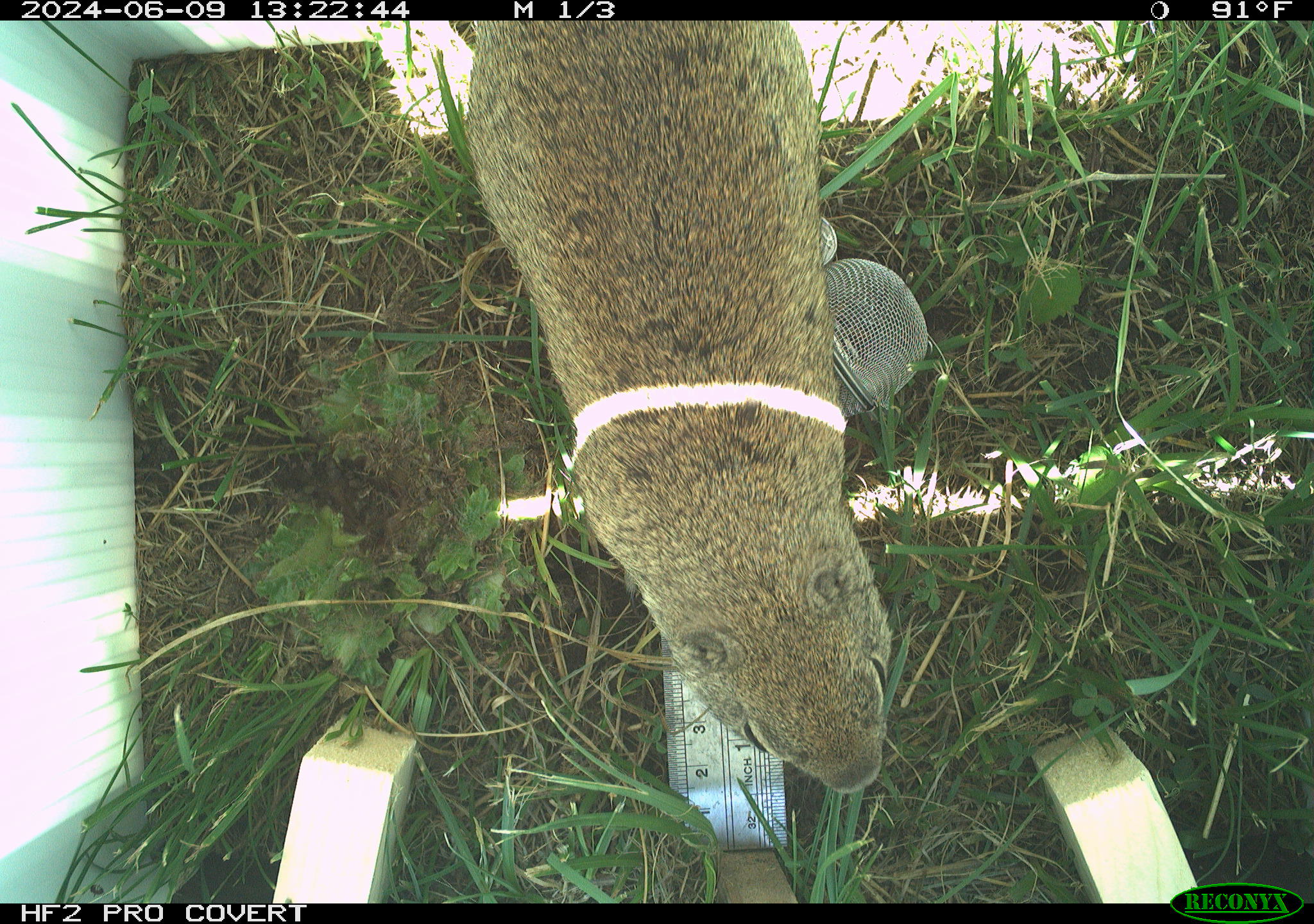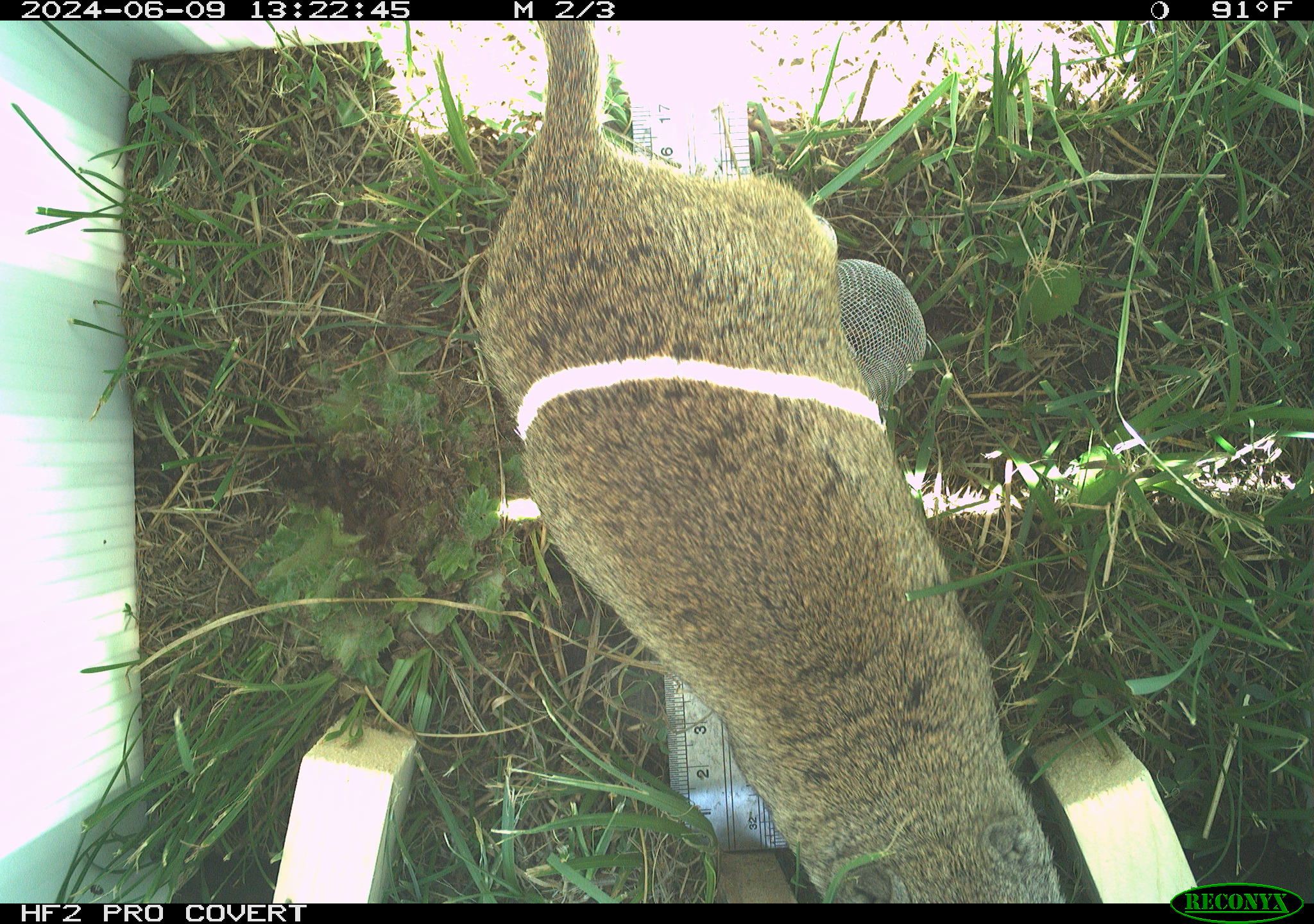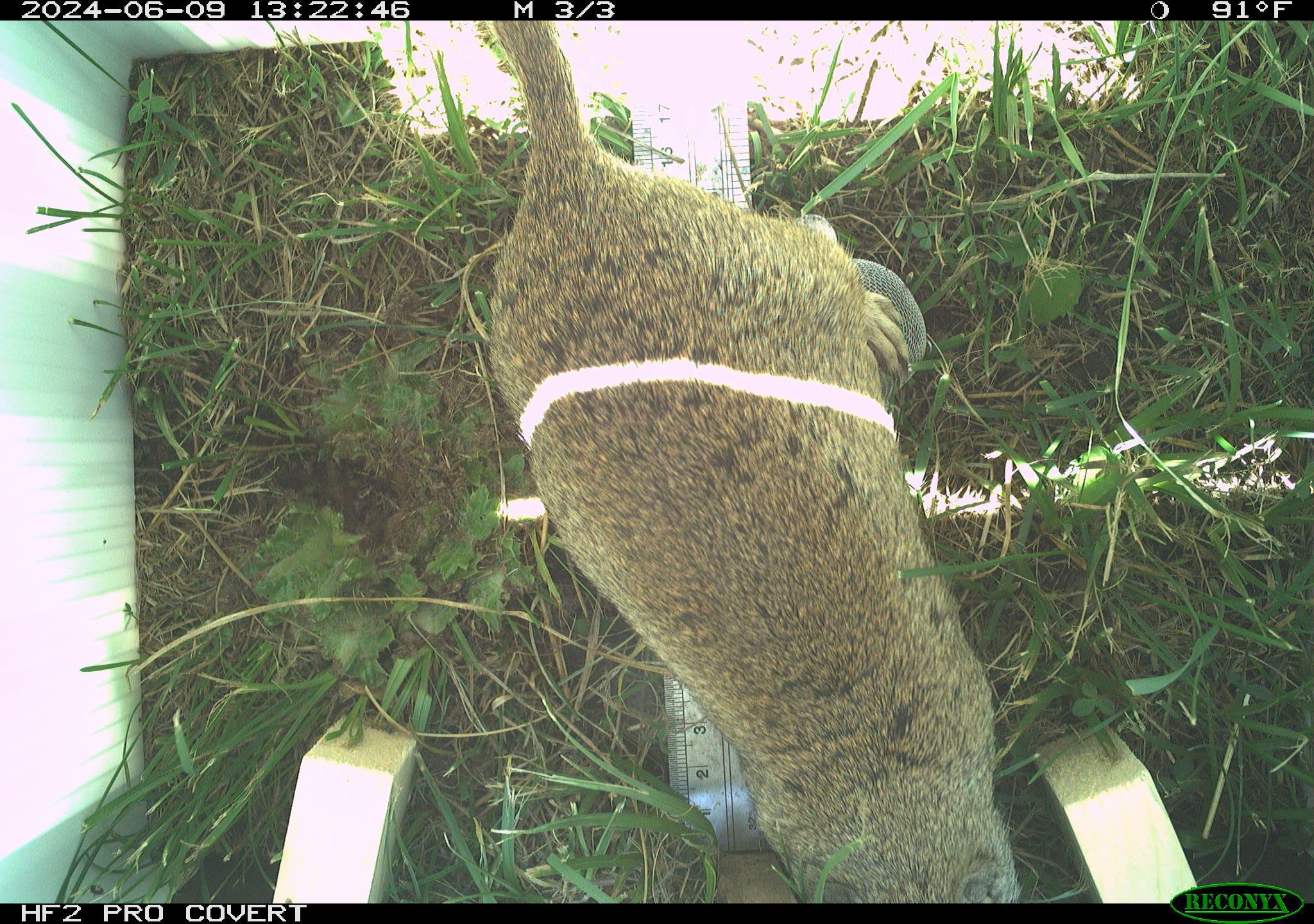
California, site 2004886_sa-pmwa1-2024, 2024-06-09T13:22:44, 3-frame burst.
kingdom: Animalia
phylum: Chordata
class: Mammalia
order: Rodentia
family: Sciuridae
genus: Urocitellus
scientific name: Urocitellus beldingi beldingi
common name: belding's ground squirrel